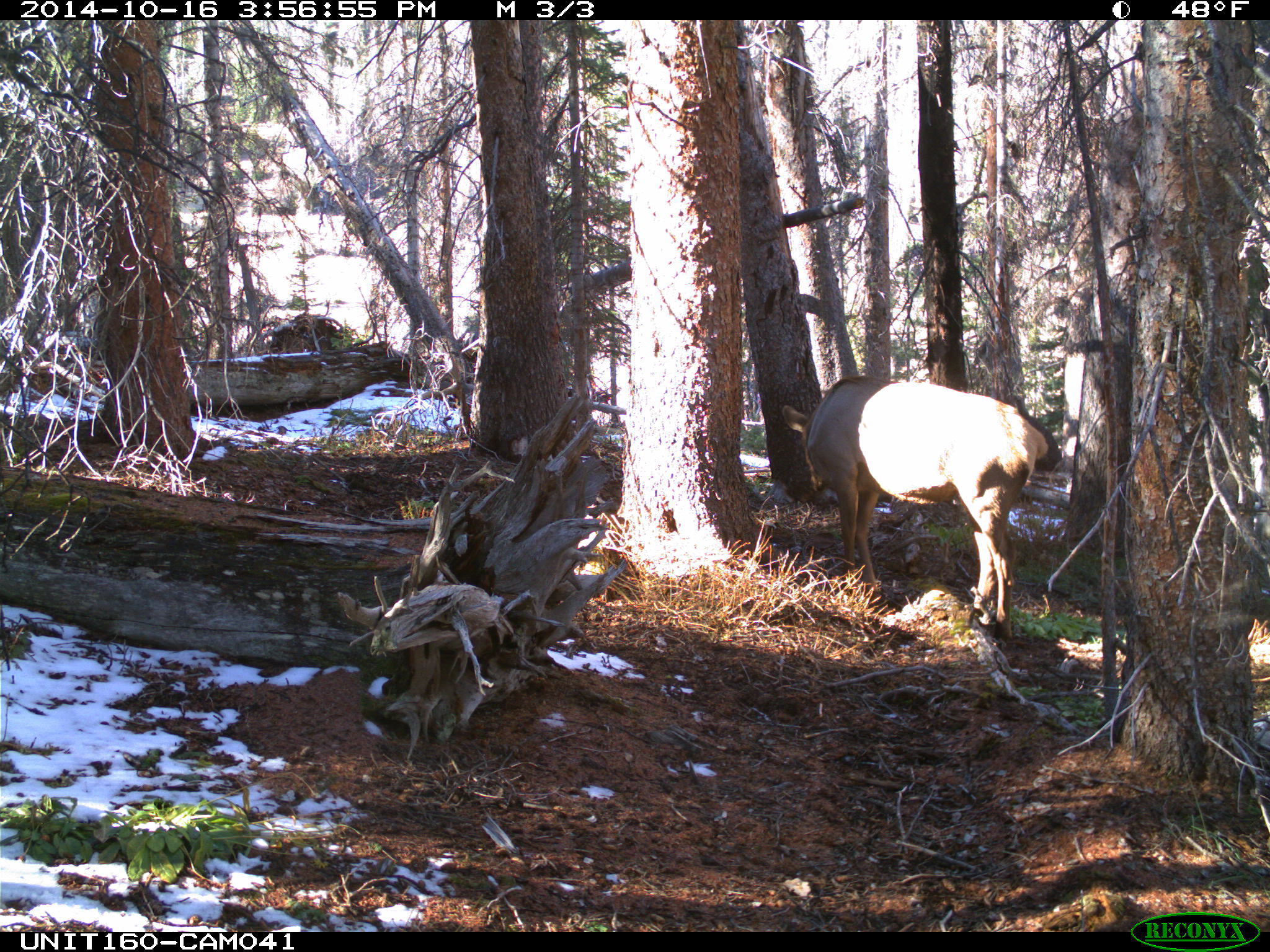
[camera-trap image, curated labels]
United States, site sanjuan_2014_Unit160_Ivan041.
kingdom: Animalia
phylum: Chordata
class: Mammalia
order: Artiodactyla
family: Cervidae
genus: Cervus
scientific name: Cervus elaphus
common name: red deer